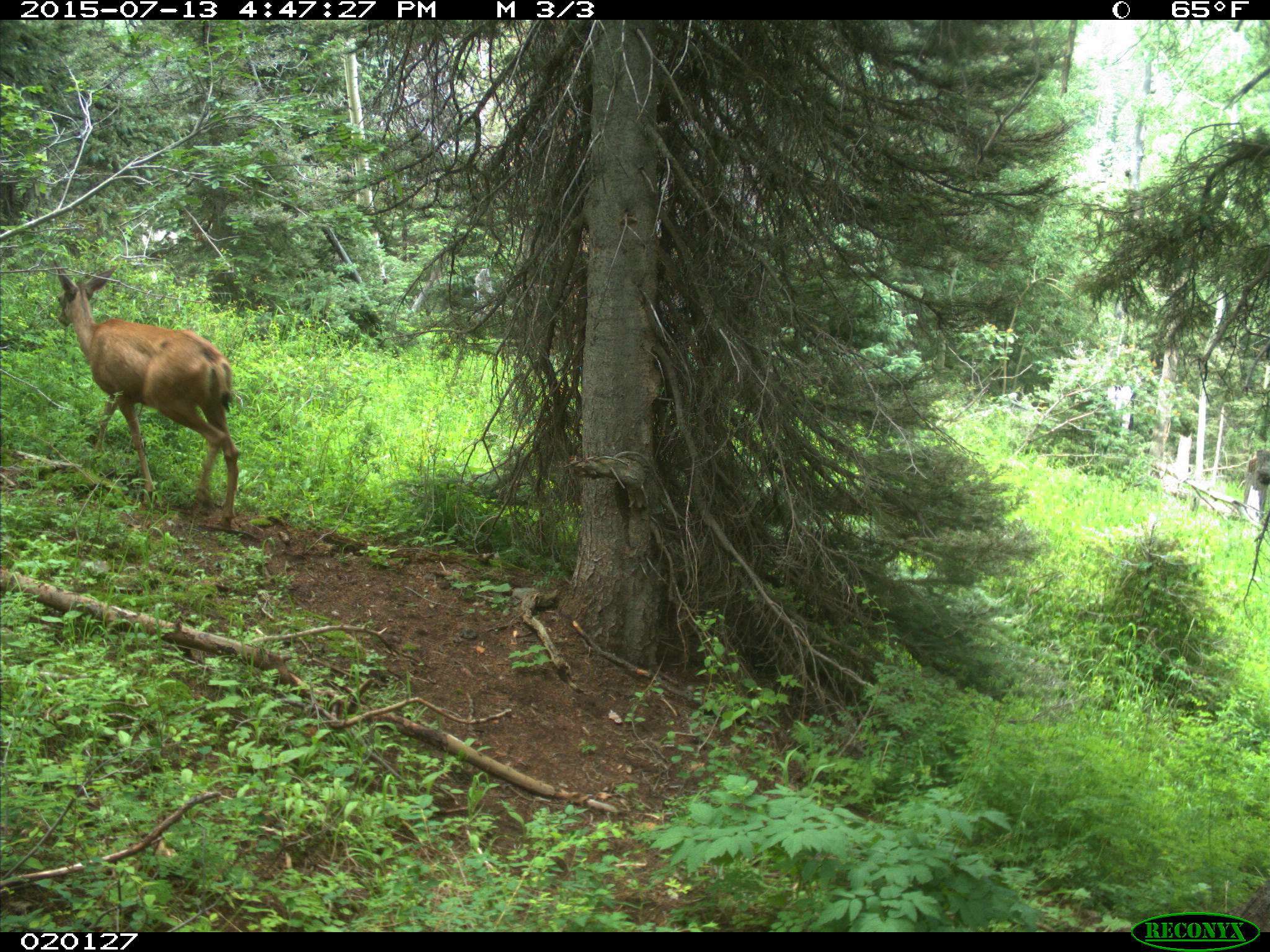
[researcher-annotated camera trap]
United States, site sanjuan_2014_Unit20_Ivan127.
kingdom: Animalia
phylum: Chordata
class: Mammalia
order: Artiodactyla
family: Cervidae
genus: Odocoileus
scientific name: Odocoileus hemionus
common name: mule deer